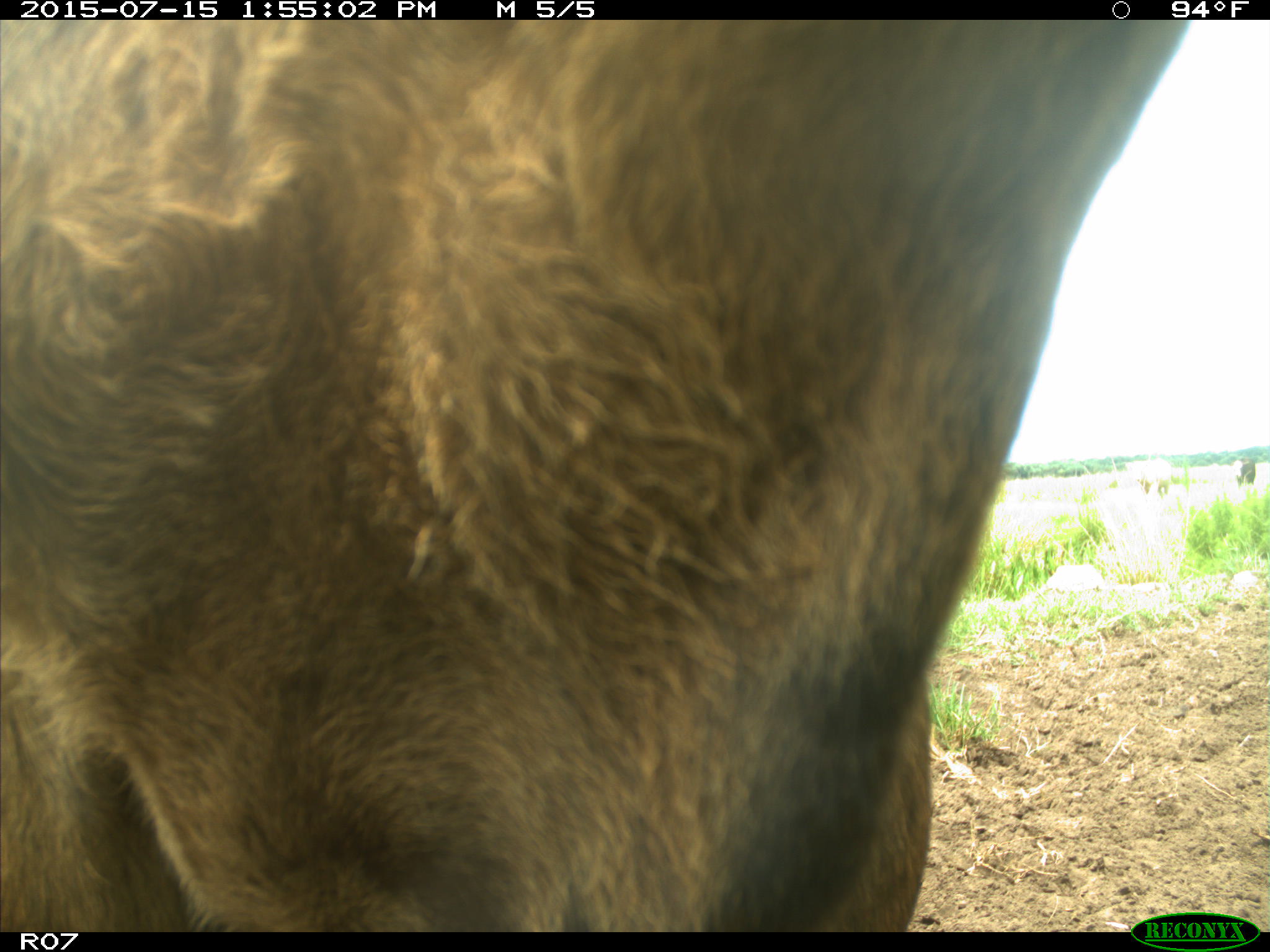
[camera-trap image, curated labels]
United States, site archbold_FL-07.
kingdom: Animalia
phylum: Chordata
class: Mammalia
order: Artiodactyla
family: Bovidae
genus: Bos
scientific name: Bos taurus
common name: domestic cow